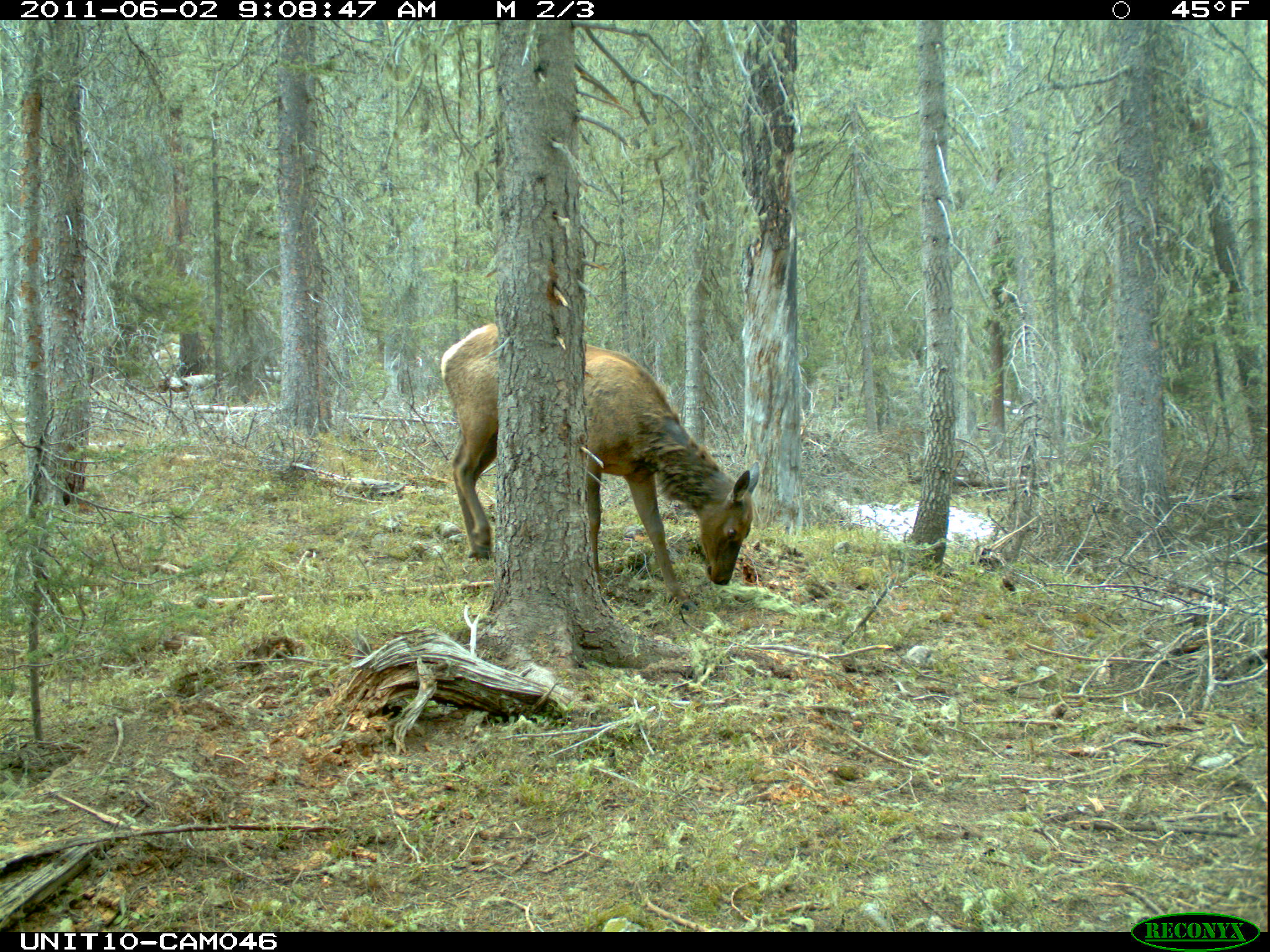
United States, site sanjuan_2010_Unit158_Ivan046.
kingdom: Animalia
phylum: Chordata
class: Mammalia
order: Artiodactyla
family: Cervidae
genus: Cervus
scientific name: Cervus elaphus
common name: red deer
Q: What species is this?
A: Cervus elaphus (red deer).